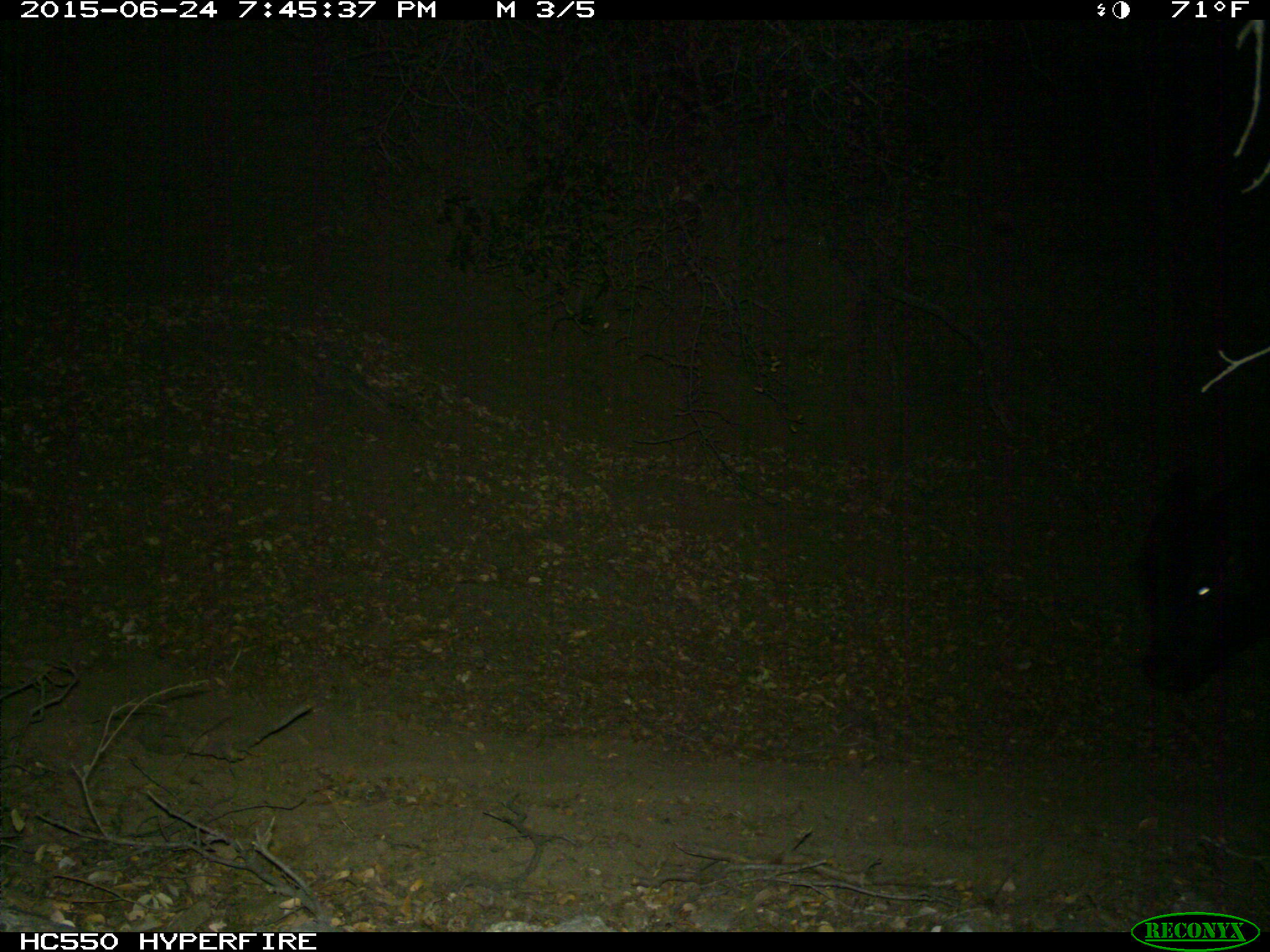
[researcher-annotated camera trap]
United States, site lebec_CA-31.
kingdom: Animalia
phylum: Chordata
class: Mammalia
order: Artiodactyla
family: Bovidae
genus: Bos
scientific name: Bos taurus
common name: domestic cow